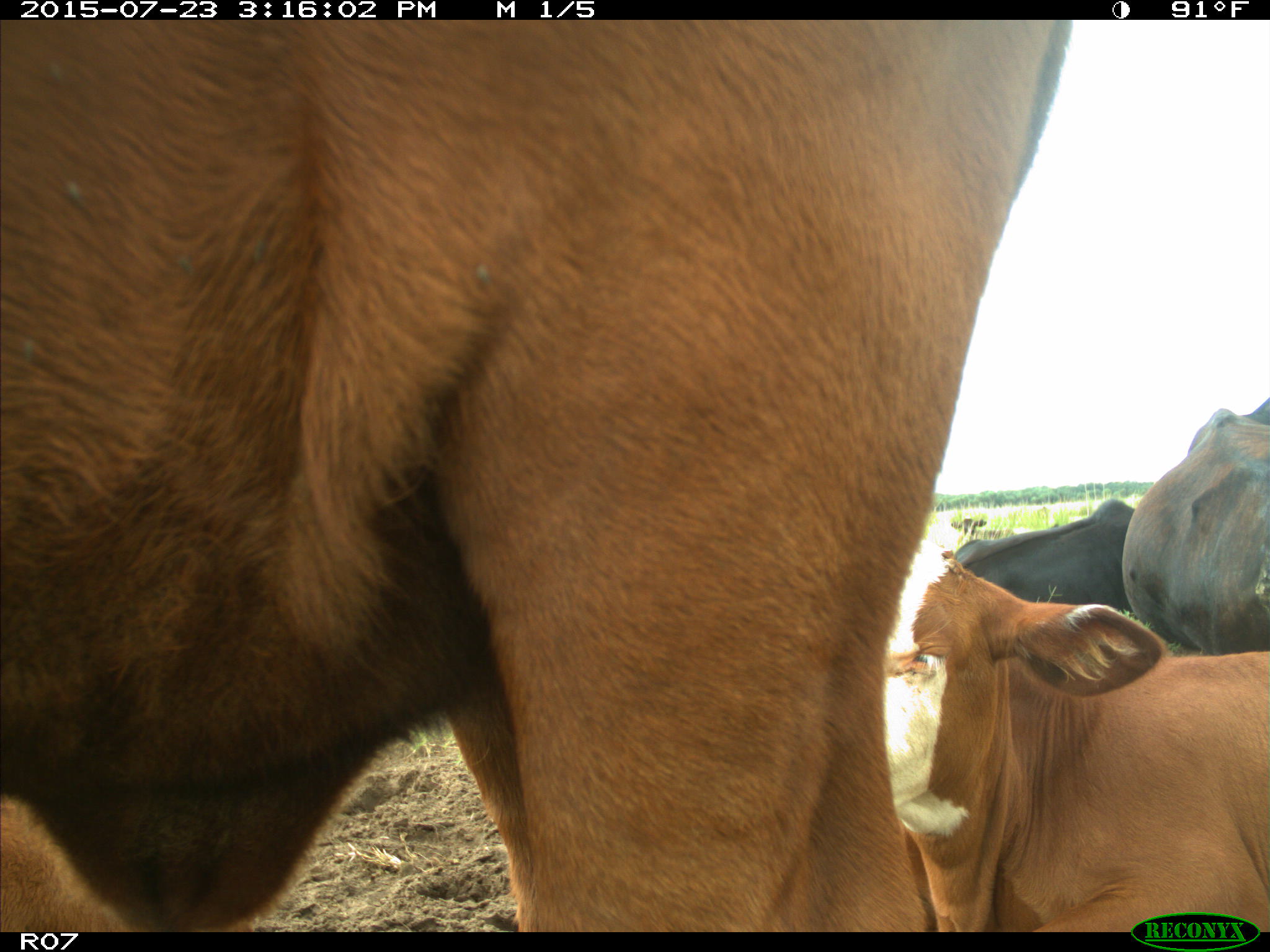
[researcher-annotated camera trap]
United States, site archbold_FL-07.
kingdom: Animalia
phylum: Chordata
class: Mammalia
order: Artiodactyla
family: Bovidae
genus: Bos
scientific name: Bos taurus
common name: domestic cow